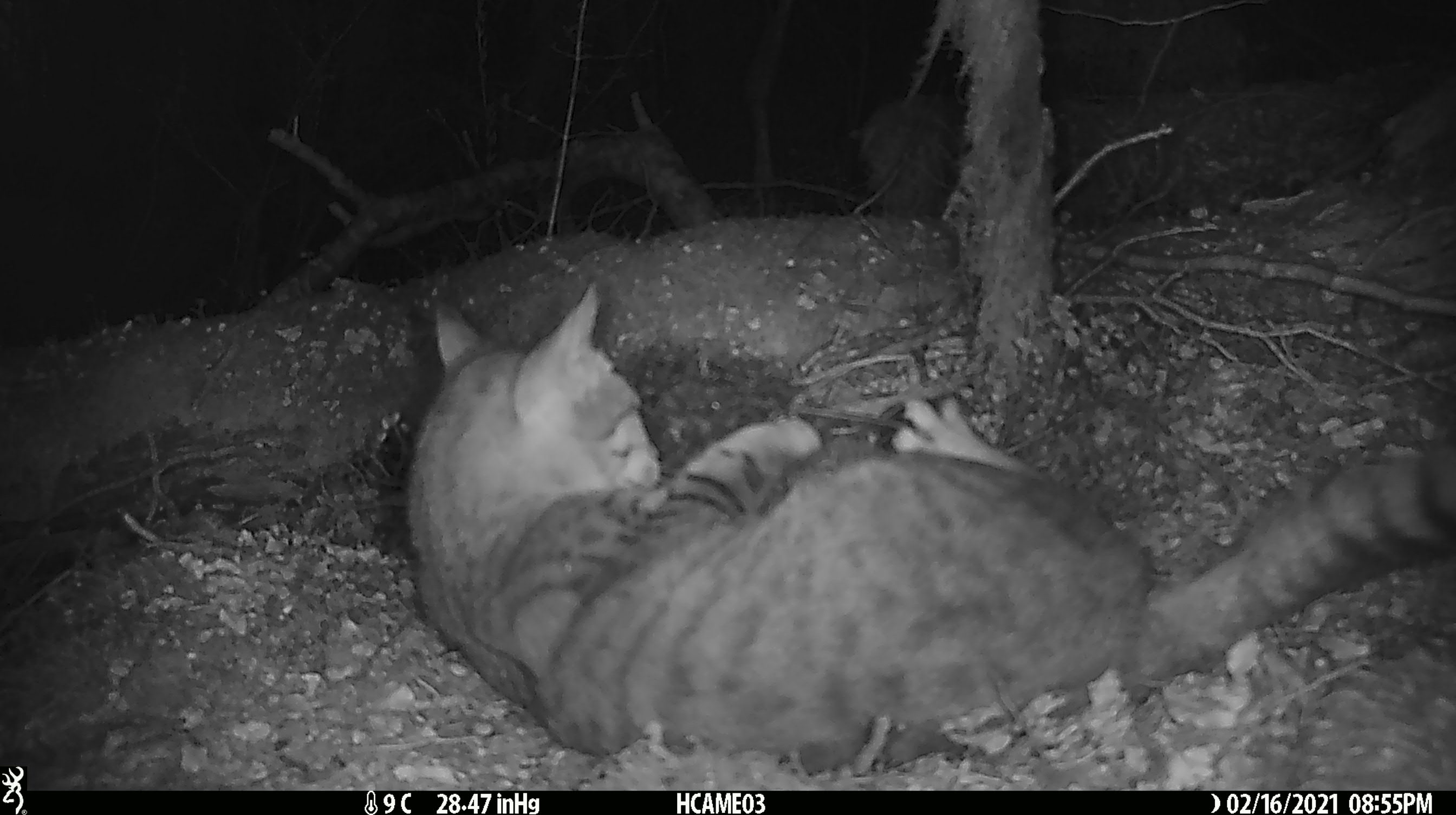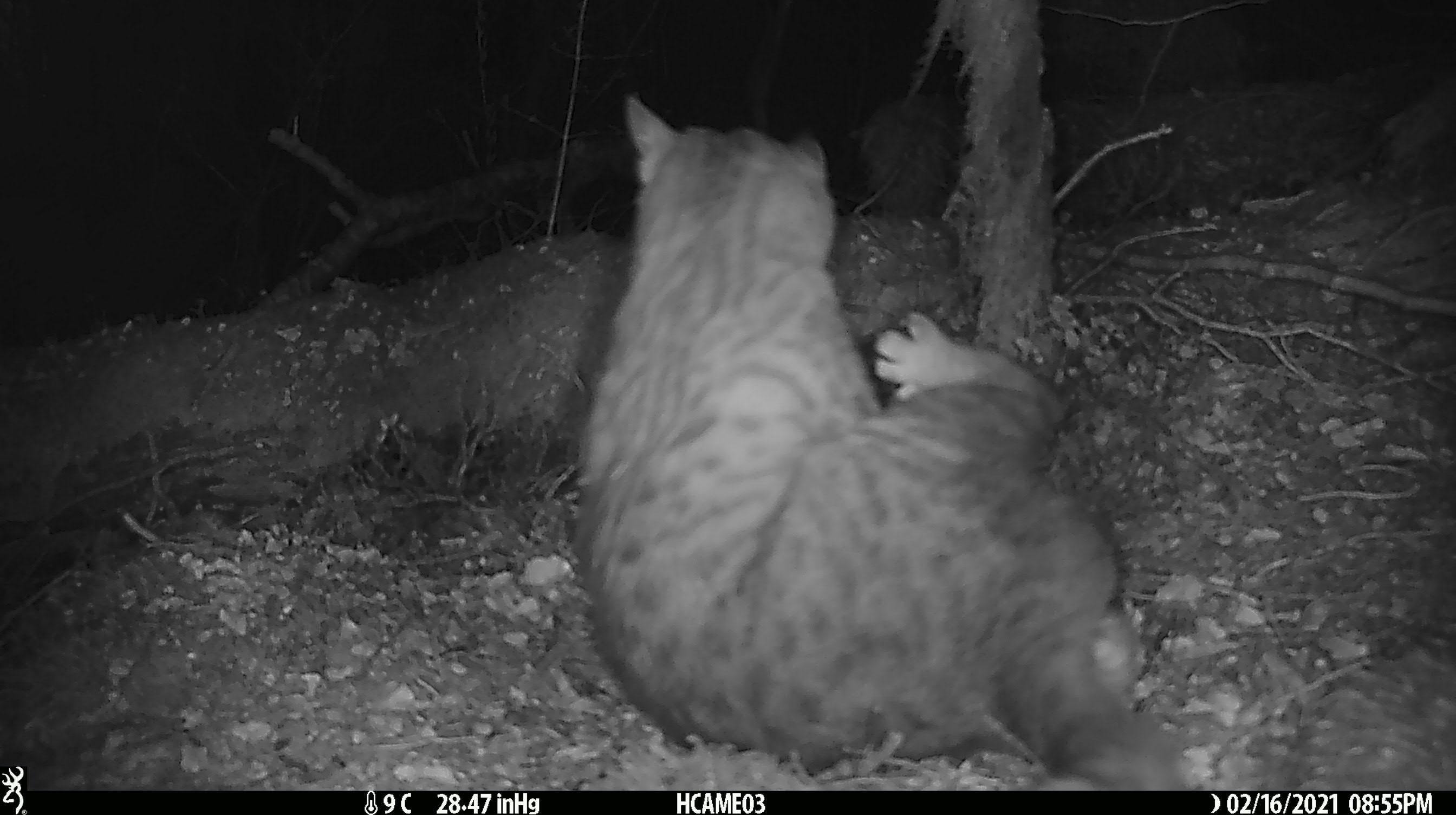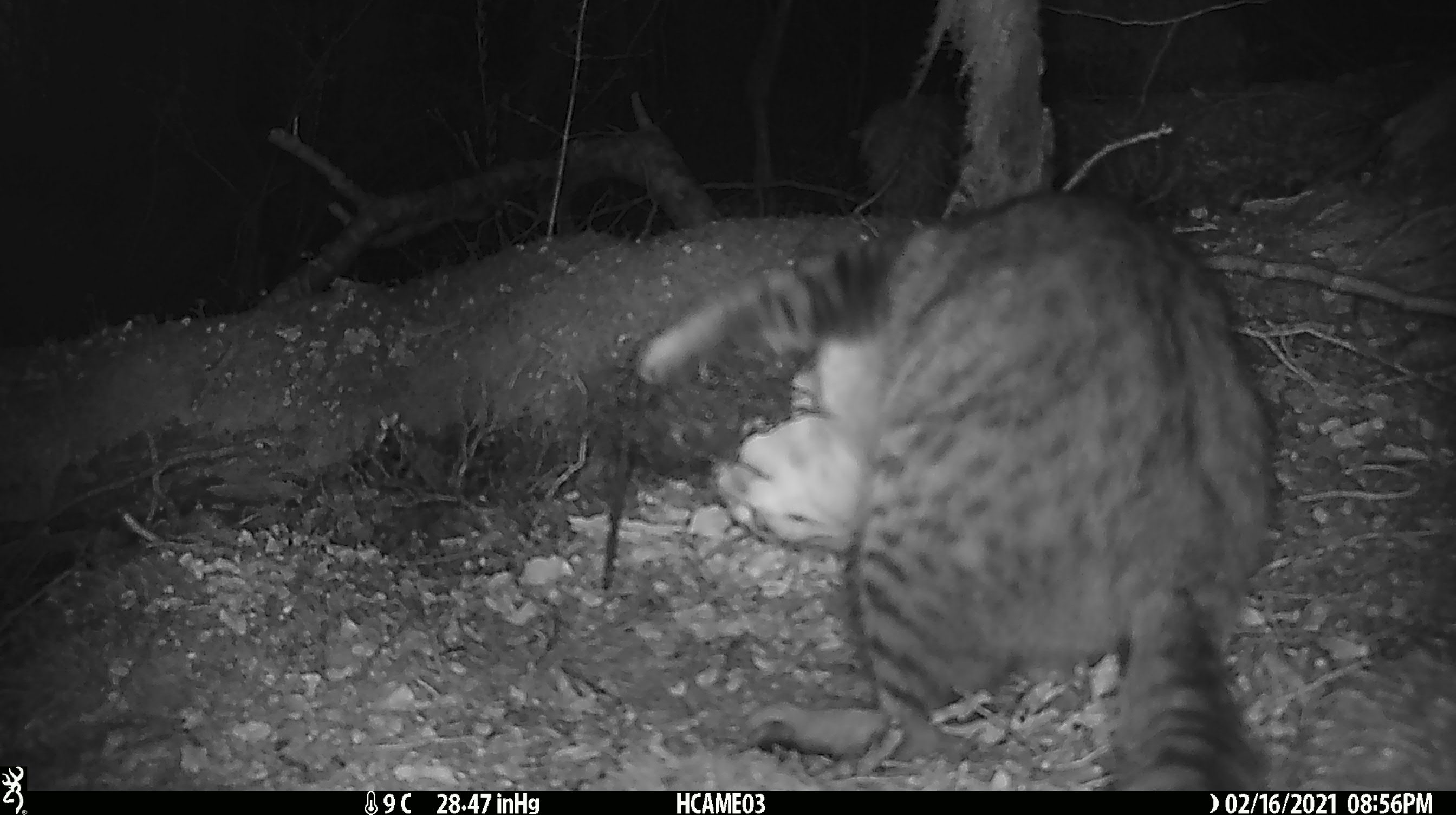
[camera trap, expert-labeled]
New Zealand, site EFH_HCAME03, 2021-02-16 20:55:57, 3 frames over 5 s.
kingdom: Animalia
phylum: Chordata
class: Mammalia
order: Carnivora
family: Felidae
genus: Felis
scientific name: Felis catus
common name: domestic cat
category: cat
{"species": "cat (domestic cat) (Felis catus)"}